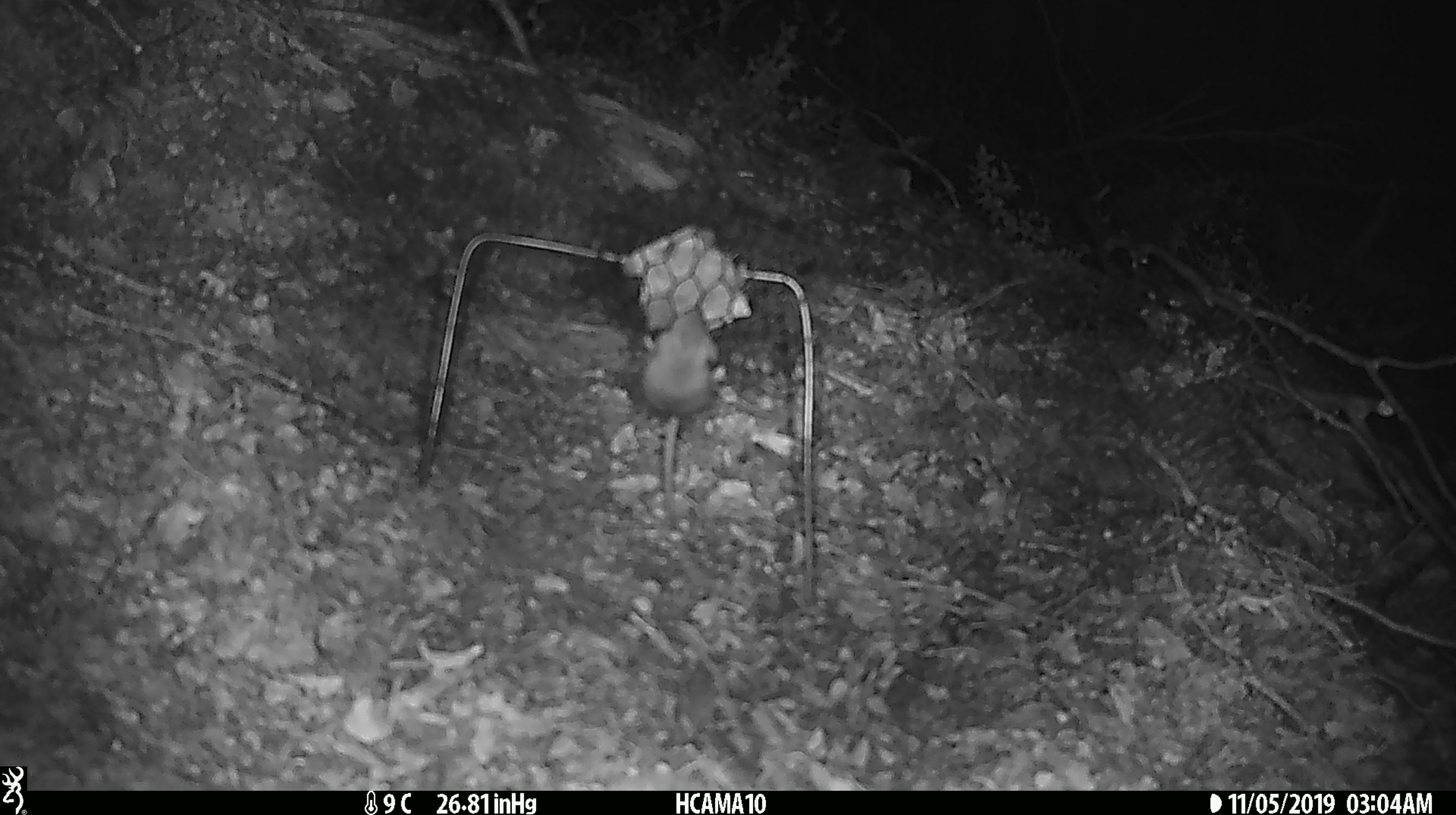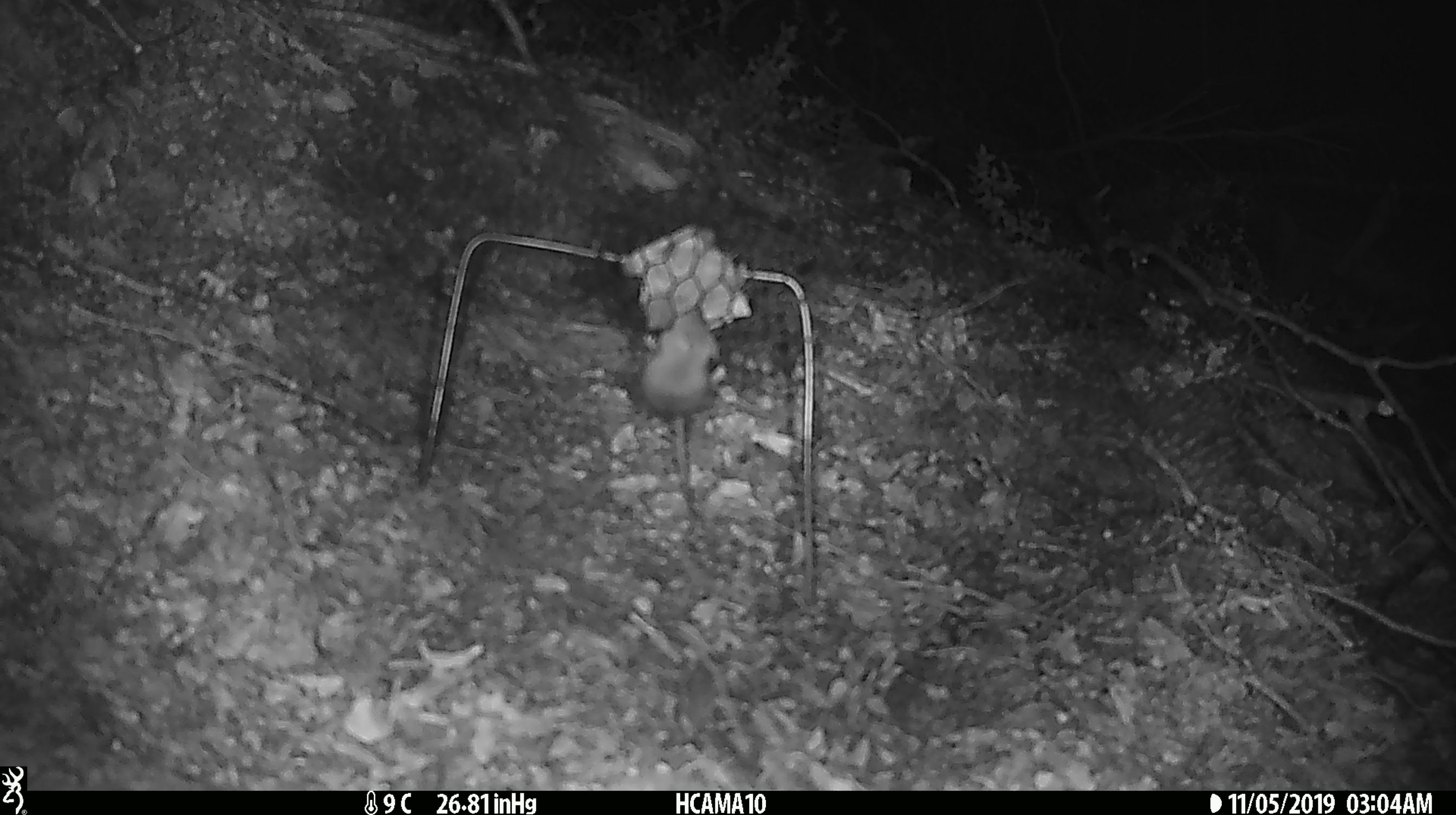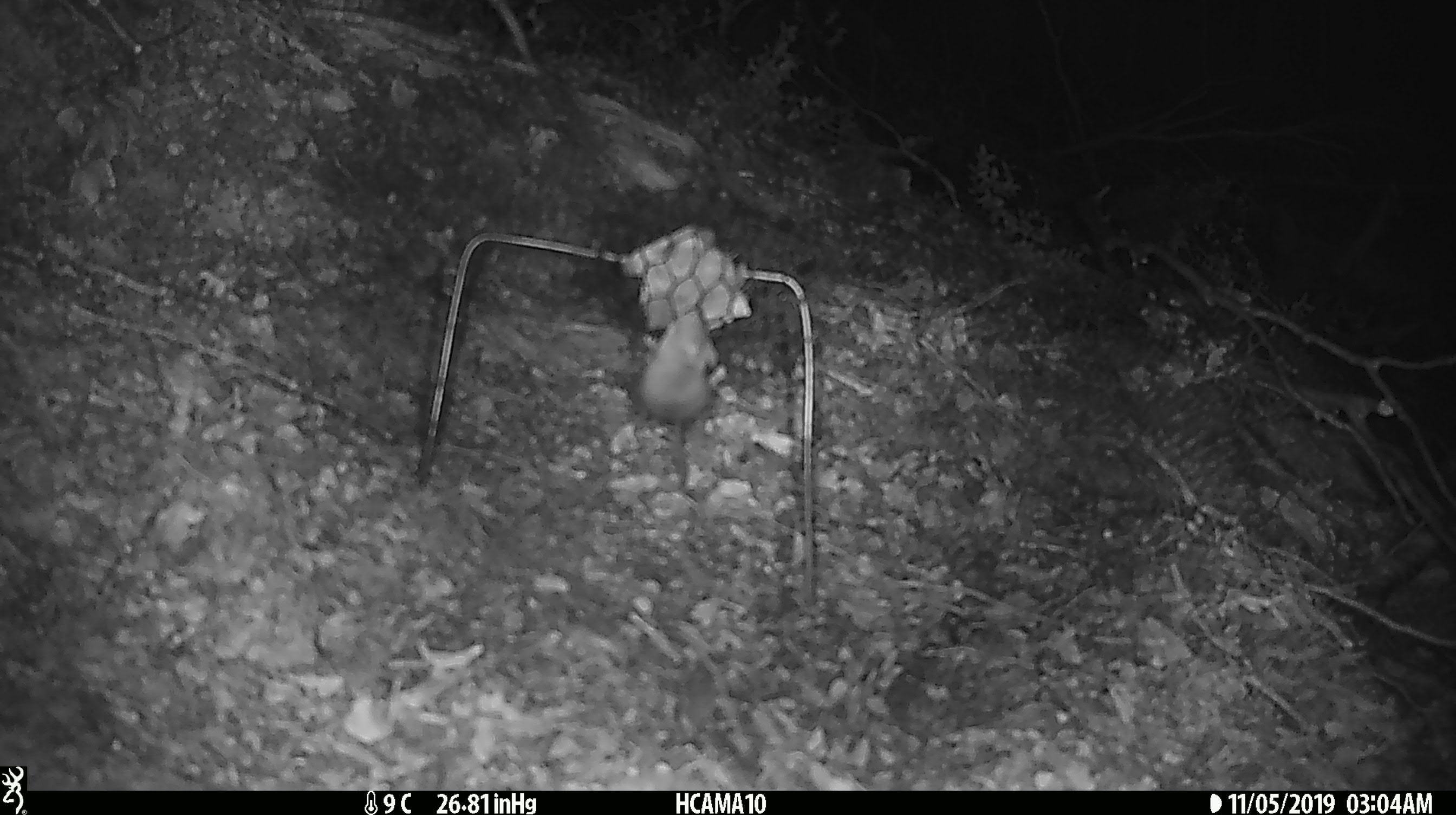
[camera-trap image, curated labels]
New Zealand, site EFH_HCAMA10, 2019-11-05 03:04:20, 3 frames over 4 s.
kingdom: Animalia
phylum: Chordata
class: Mammalia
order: Rodentia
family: Muridae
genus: Mus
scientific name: Mus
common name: mouse